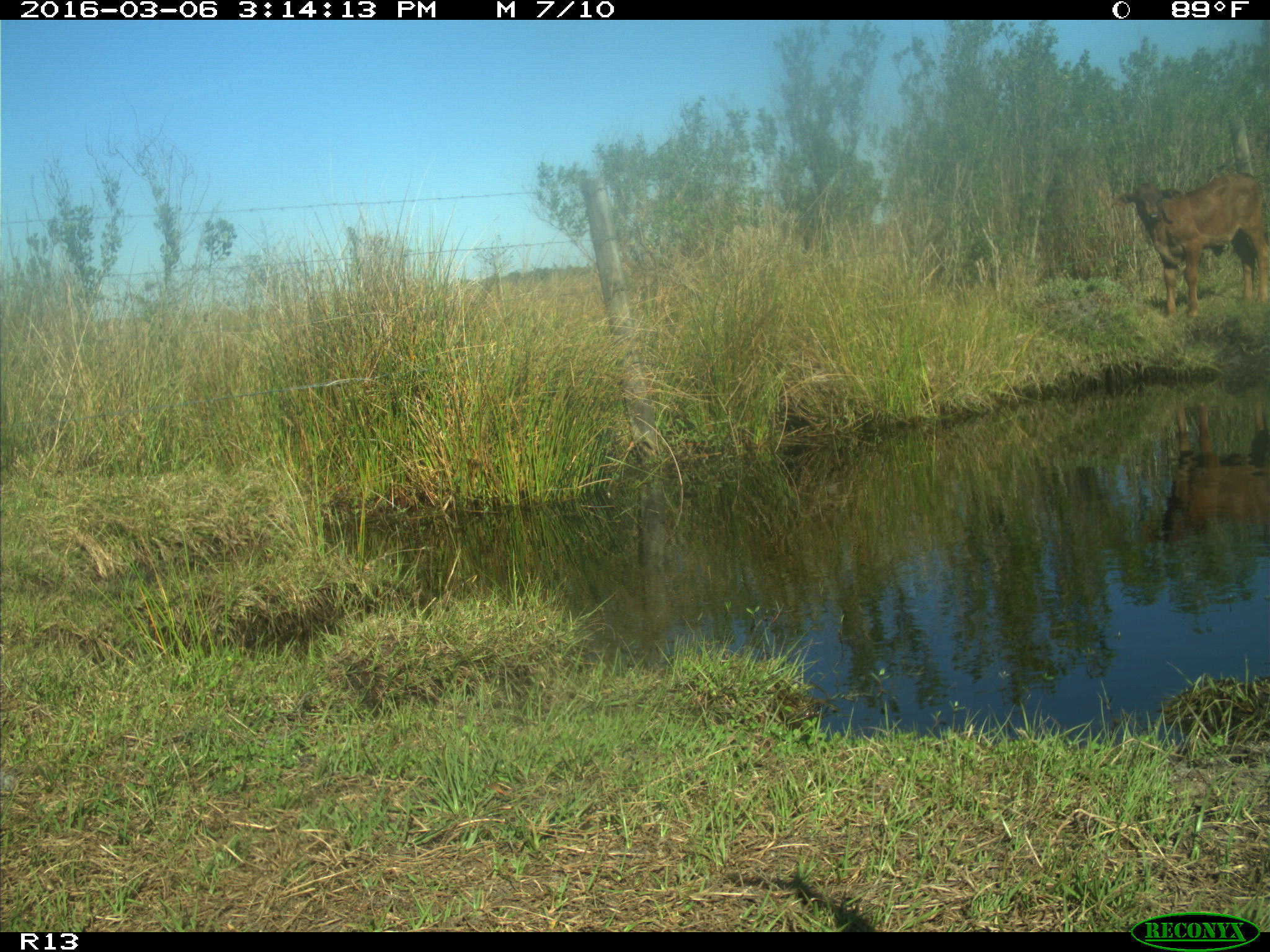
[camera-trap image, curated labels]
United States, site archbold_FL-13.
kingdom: Animalia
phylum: Chordata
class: Mammalia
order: Artiodactyla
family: Bovidae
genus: Bos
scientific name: Bos taurus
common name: domestic cow